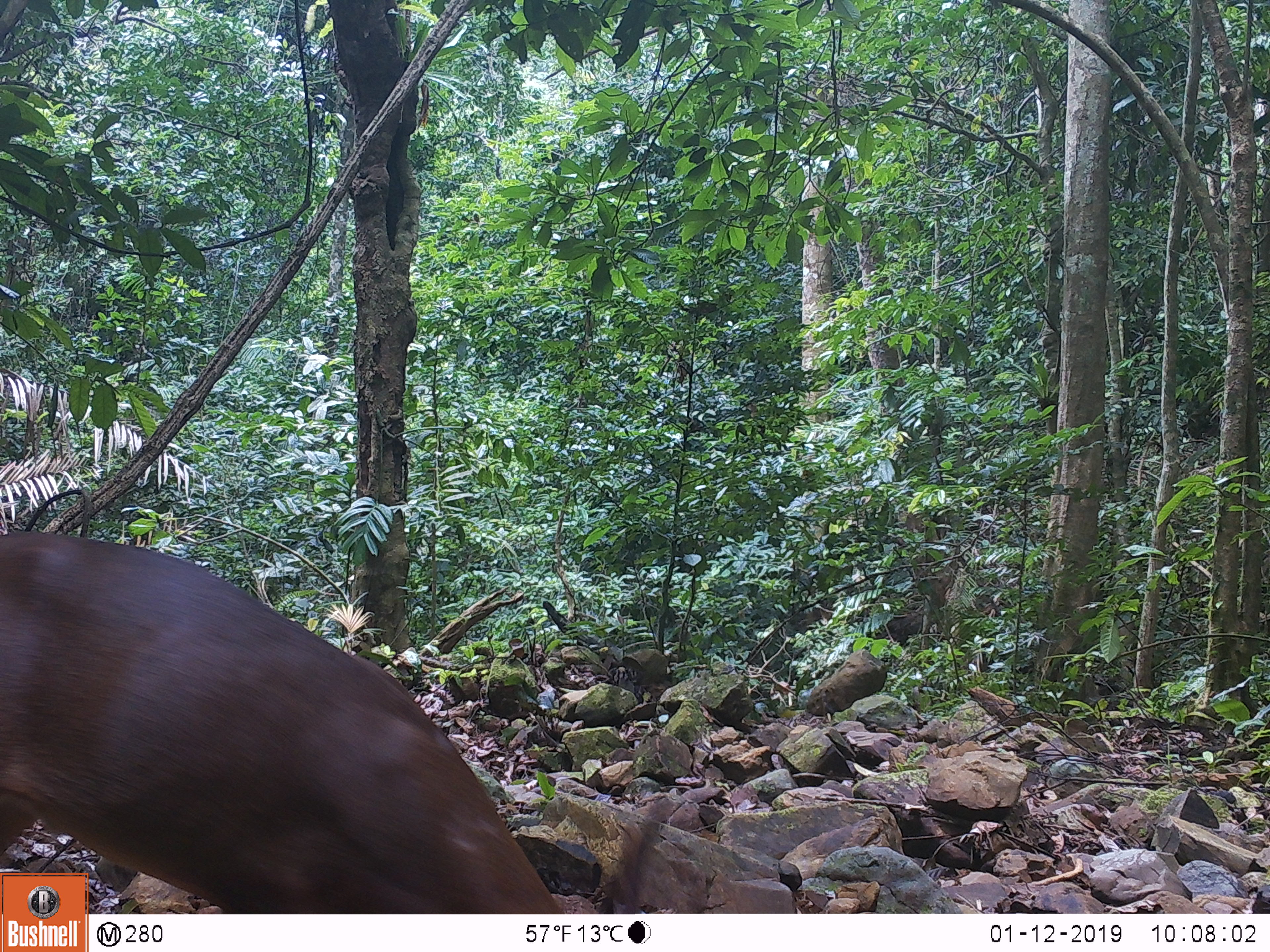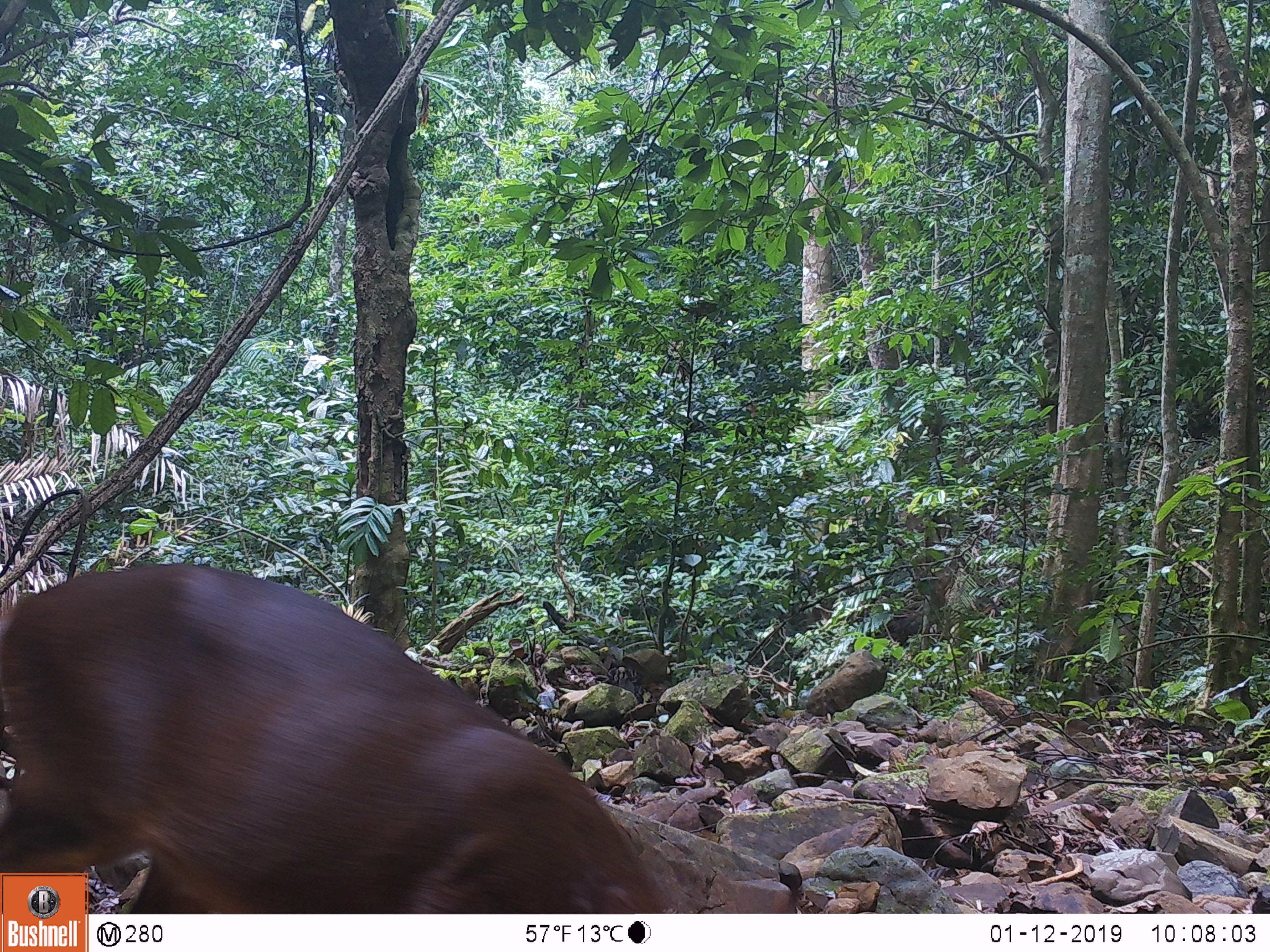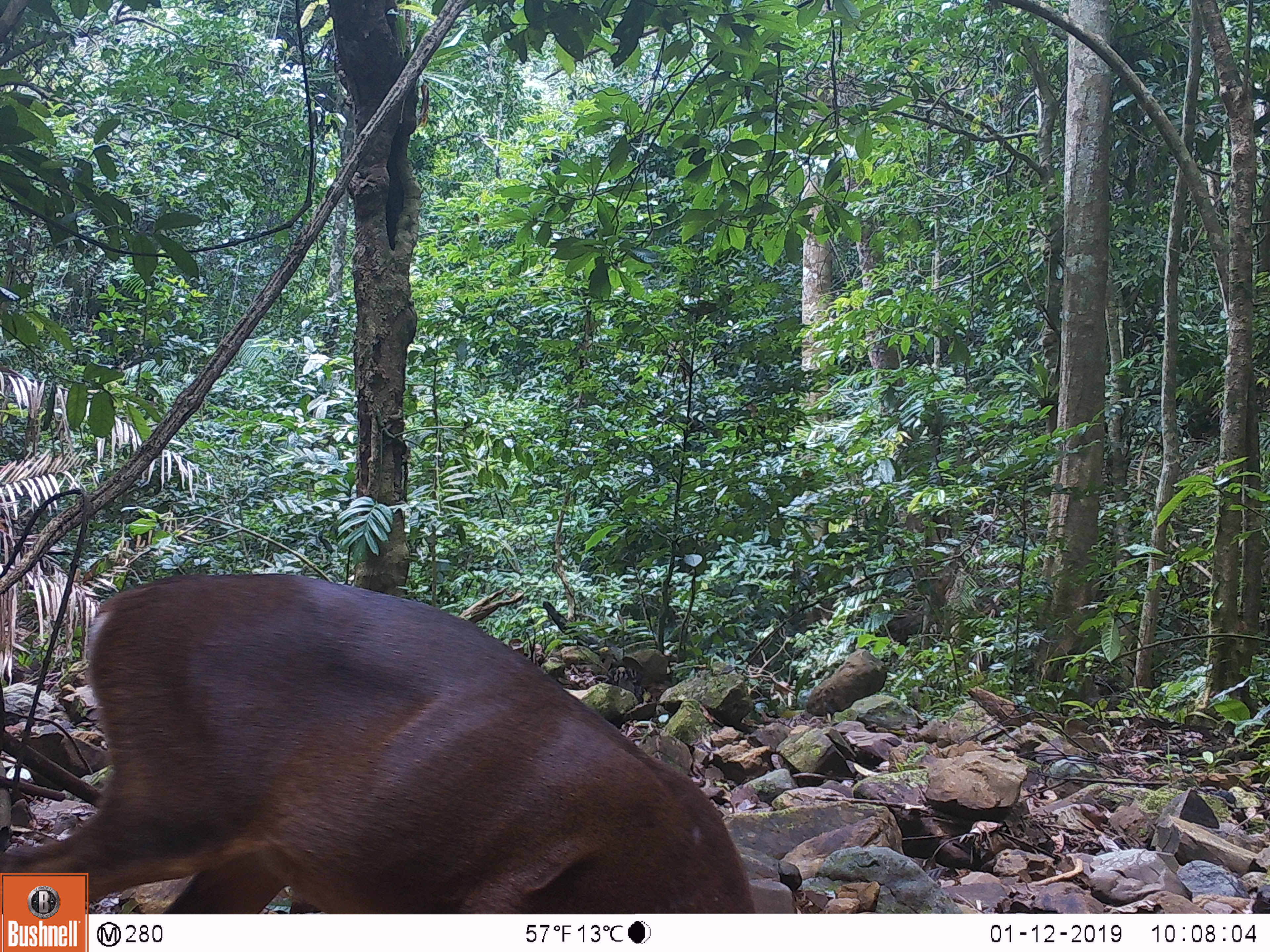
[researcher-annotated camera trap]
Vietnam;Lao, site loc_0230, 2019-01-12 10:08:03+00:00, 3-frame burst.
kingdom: Animalia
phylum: Chordata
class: Mammalia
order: Artiodactyla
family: Cervidae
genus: Muntiacus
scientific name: Muntiacus vuquangensis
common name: large-antlered muntjac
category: large antlered muntjac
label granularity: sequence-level